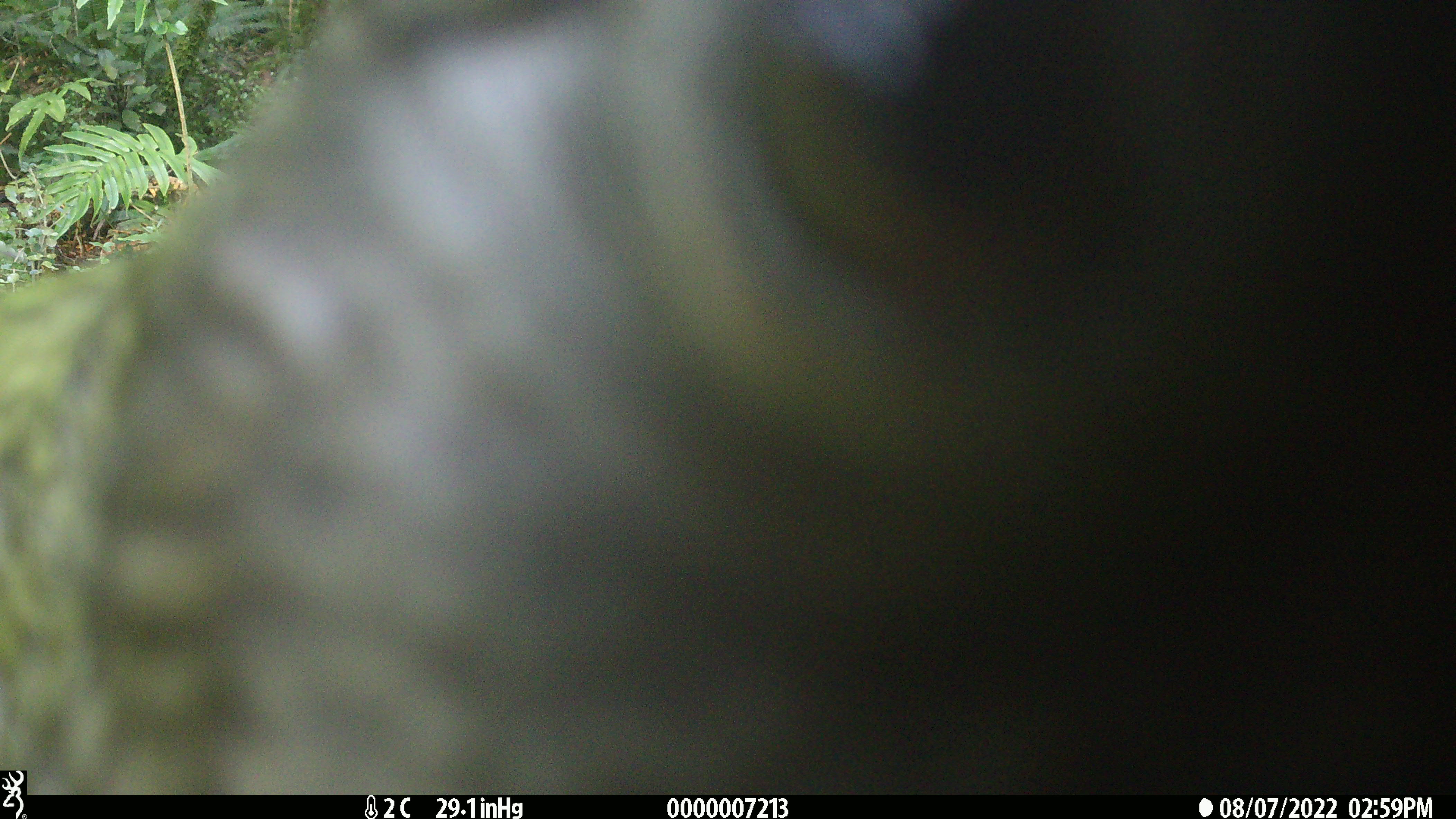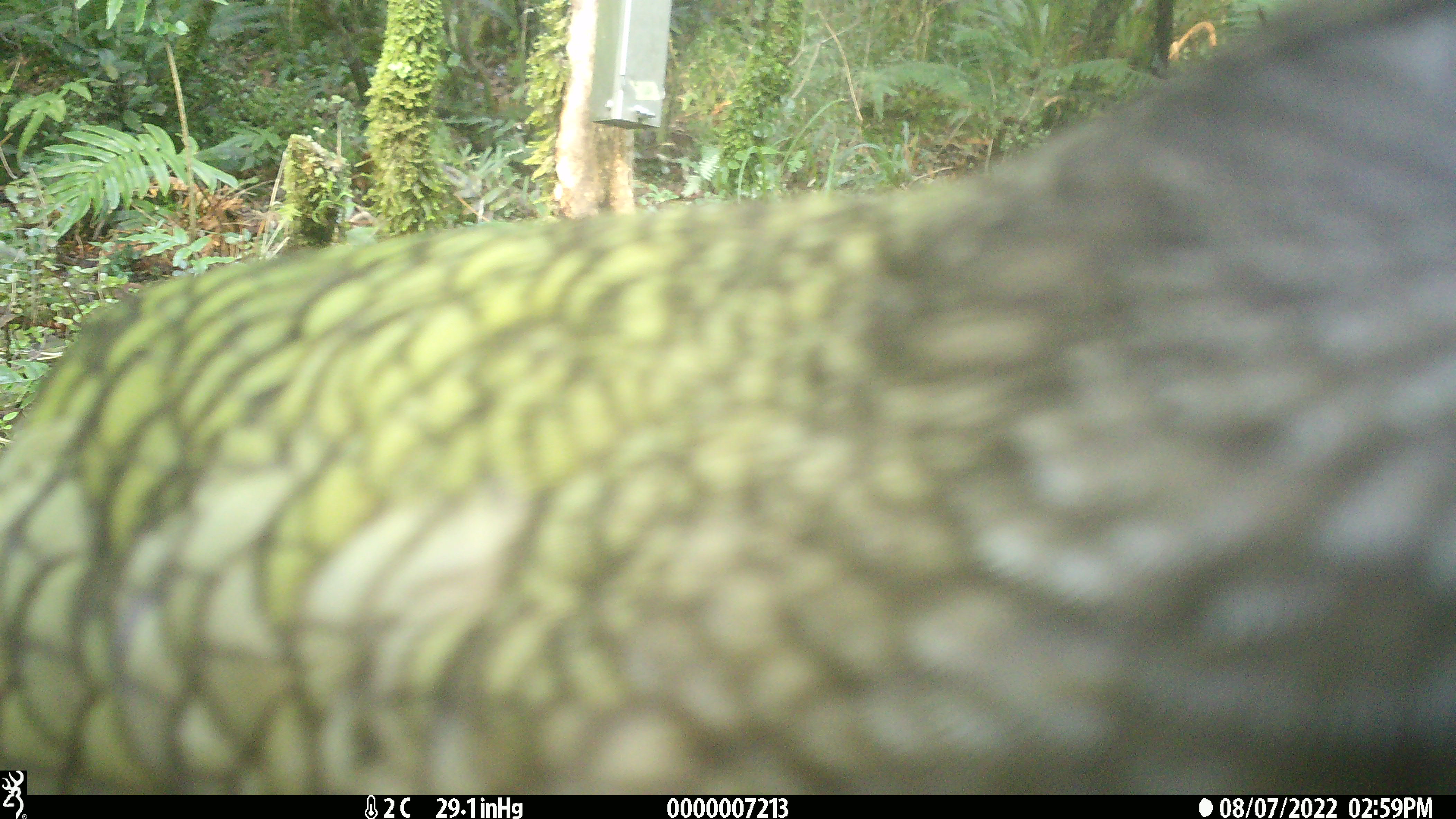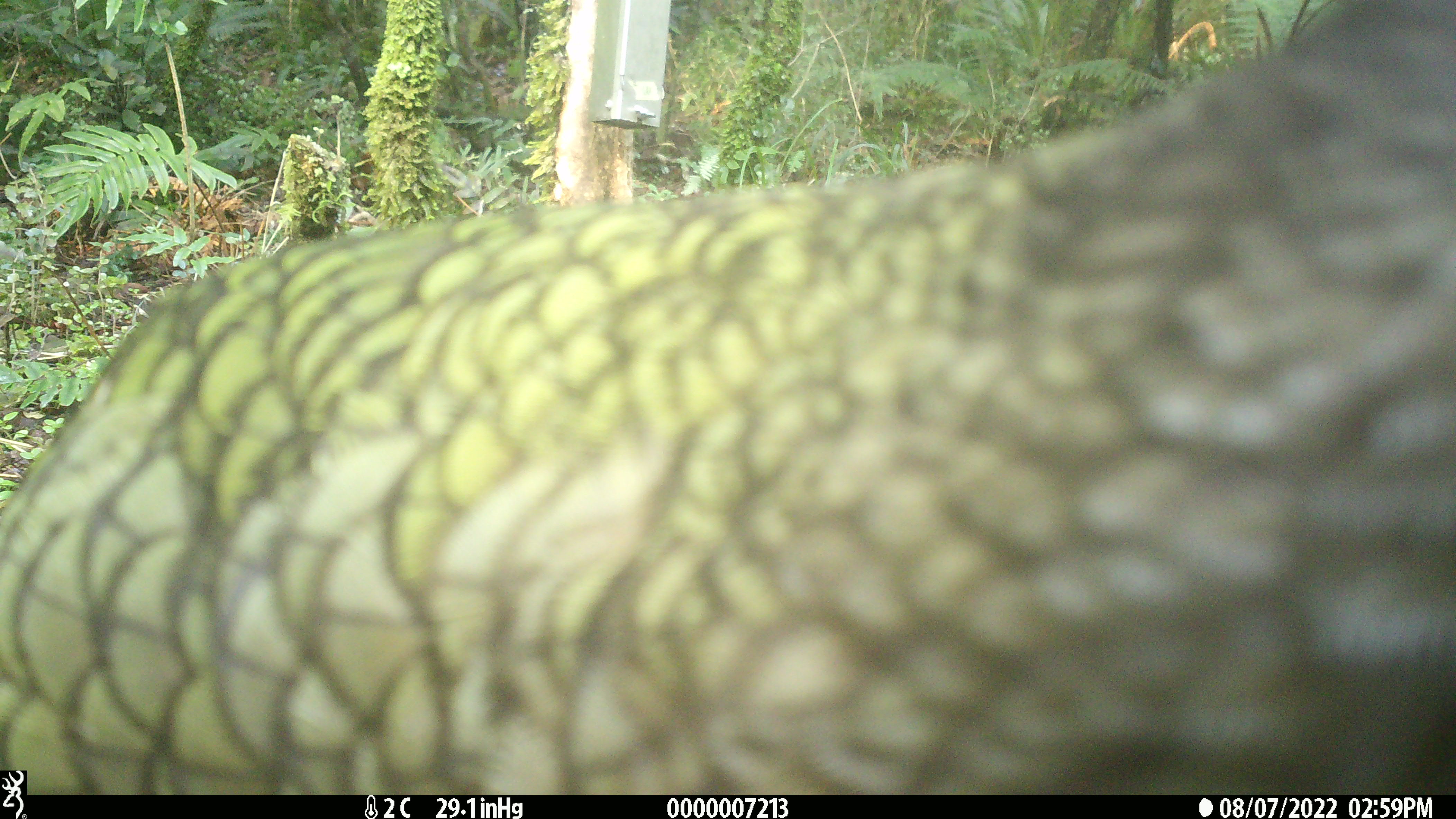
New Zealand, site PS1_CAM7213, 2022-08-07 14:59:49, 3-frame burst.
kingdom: Animalia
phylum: Chordata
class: Aves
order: Psittaciformes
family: Strigopidae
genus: Nestor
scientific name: Nestor notabilis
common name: kea